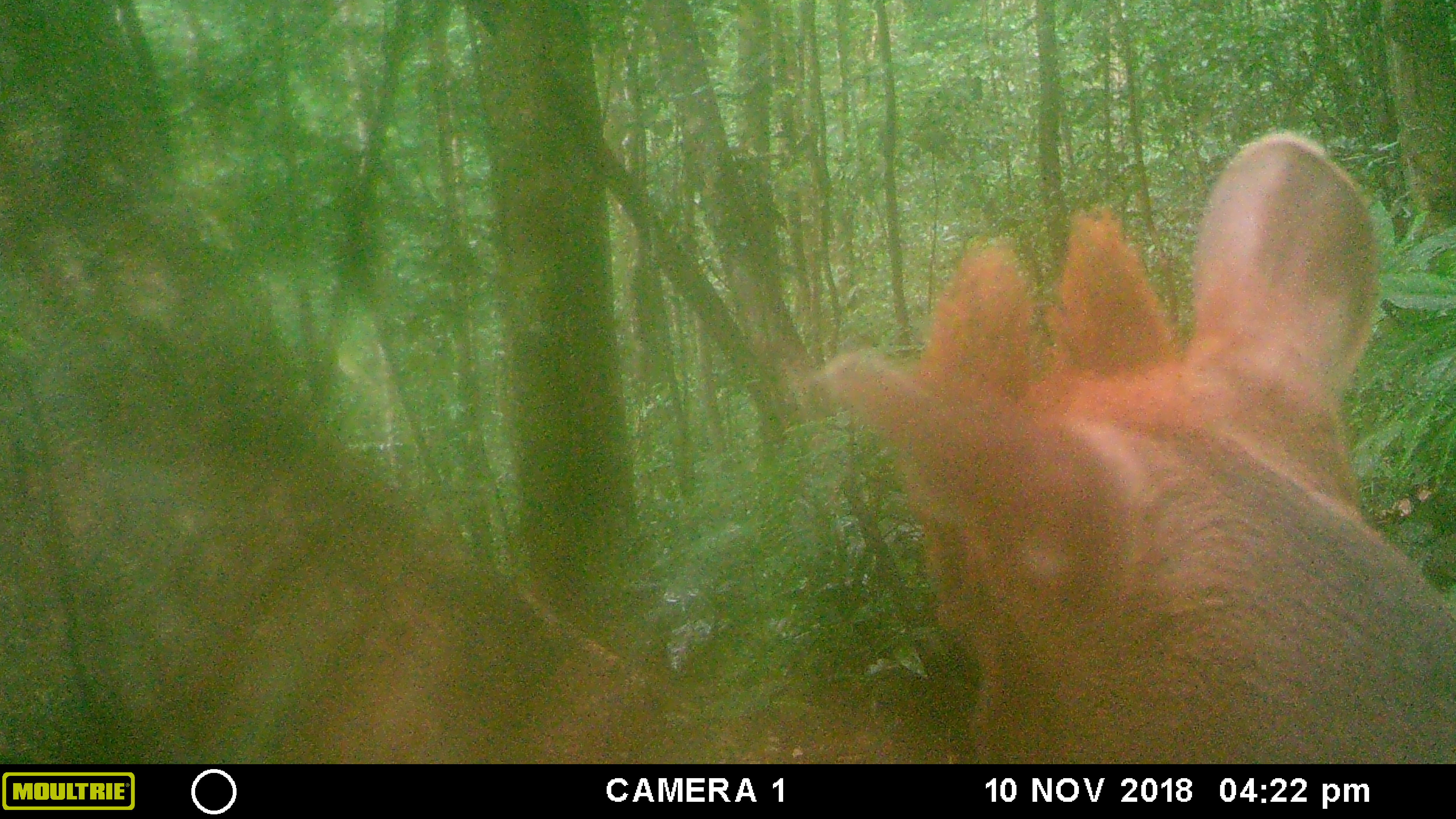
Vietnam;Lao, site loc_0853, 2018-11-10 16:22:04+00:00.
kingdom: Animalia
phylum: Chordata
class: Mammalia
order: Artiodactyla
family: Cervidae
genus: Muntiacus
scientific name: Muntiacus rooseveltorum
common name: roosevelt's muntjac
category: roosevelts muntjac group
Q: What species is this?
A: Roosevelts muntjac group (roosevelt's muntjac) (Muntiacus rooseveltorum).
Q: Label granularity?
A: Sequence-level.